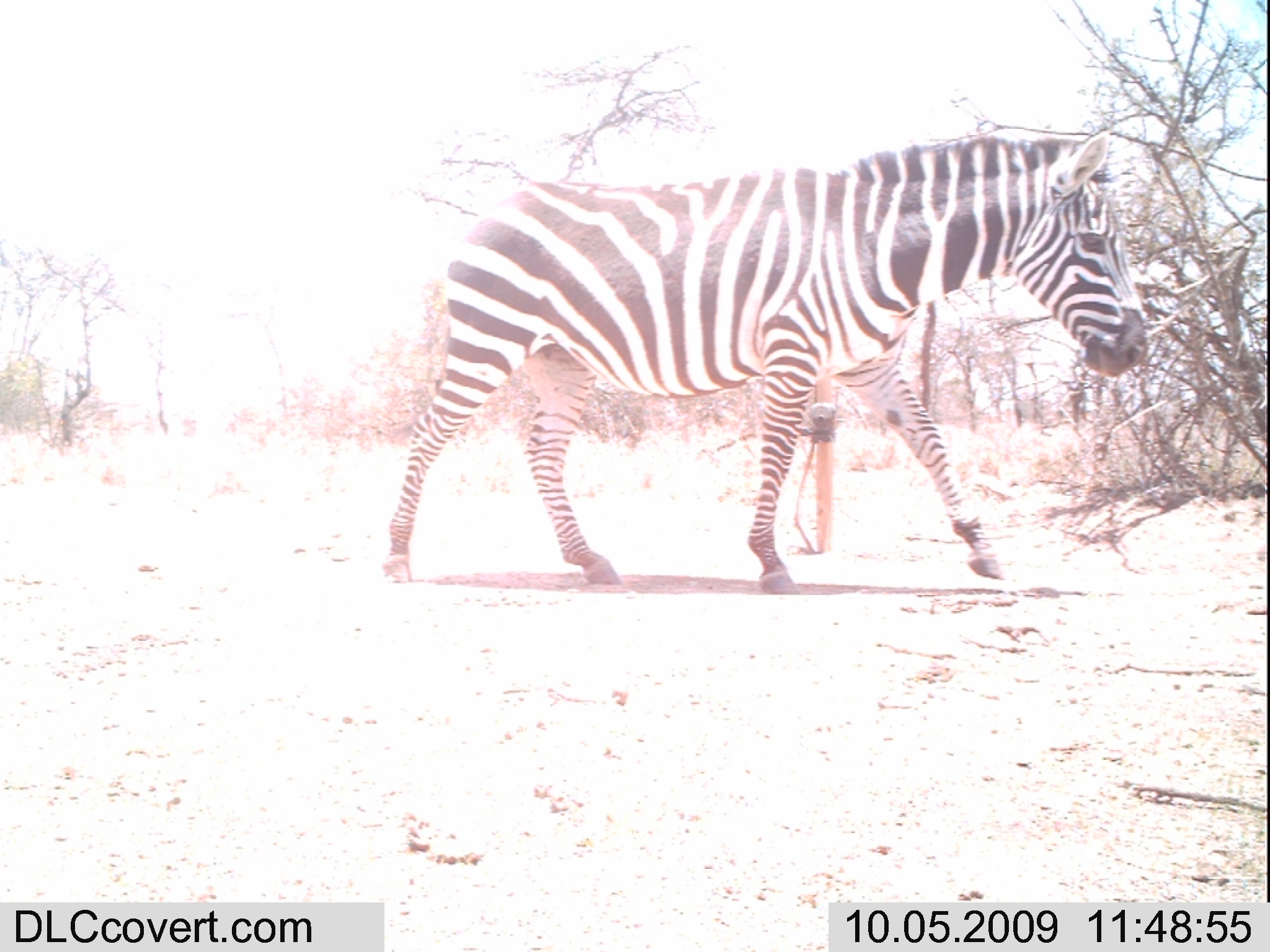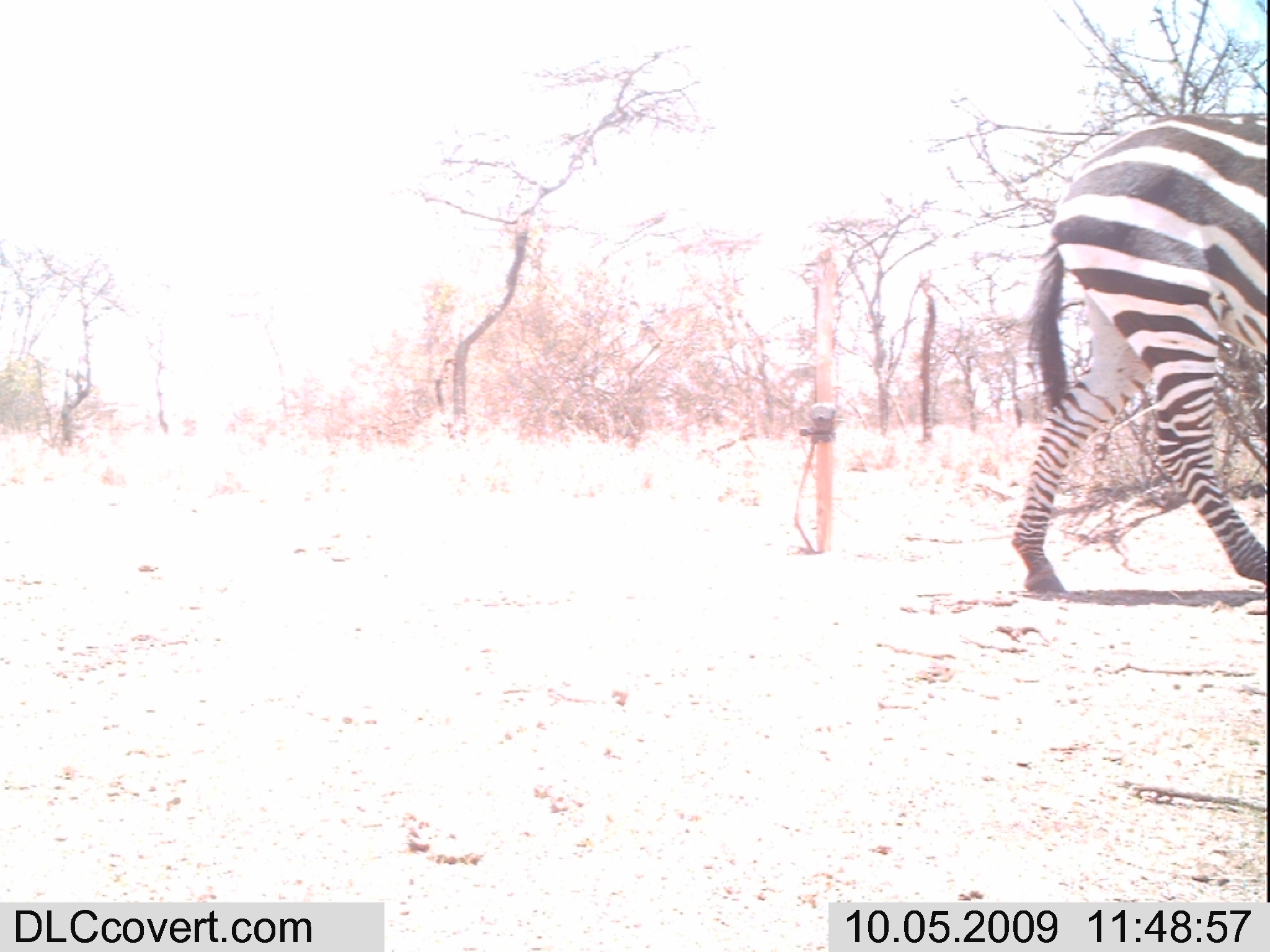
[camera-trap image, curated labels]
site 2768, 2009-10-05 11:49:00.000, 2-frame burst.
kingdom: Animalia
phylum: Chordata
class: Mammalia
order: Perissodactyla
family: Equidae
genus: Equus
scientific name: Equus quagga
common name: plains zebra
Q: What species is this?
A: Equus quagga (plains zebra).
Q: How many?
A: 1.